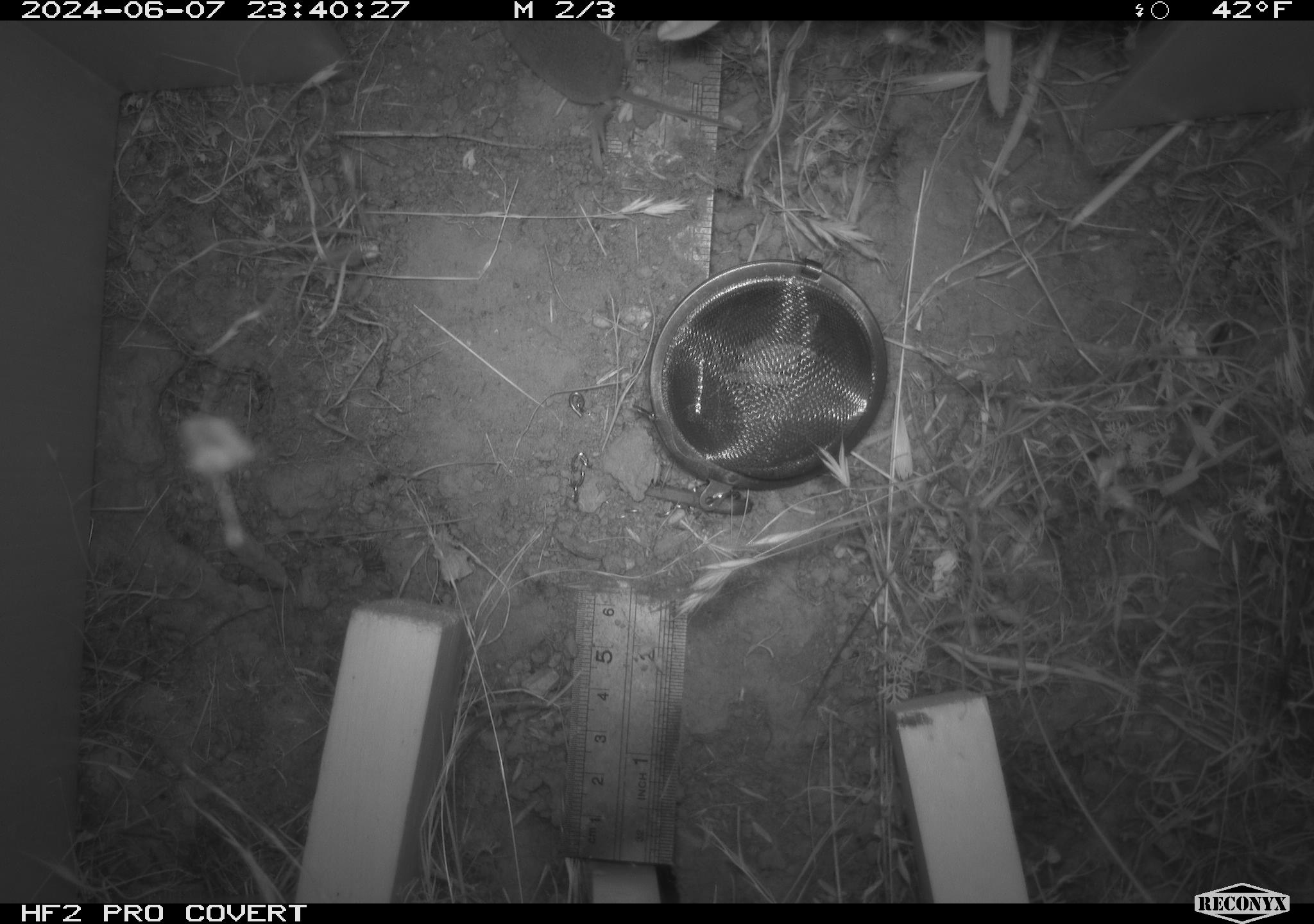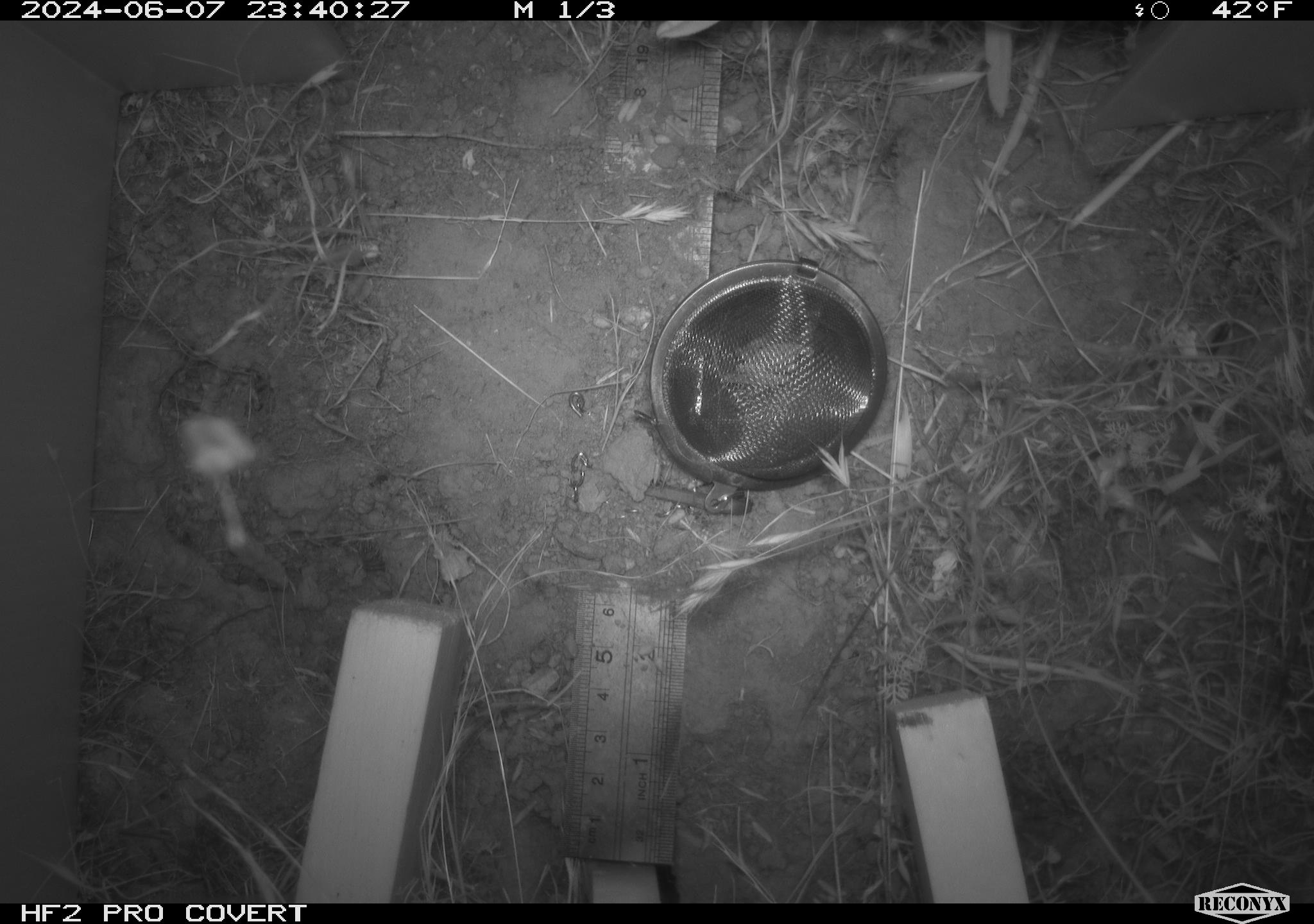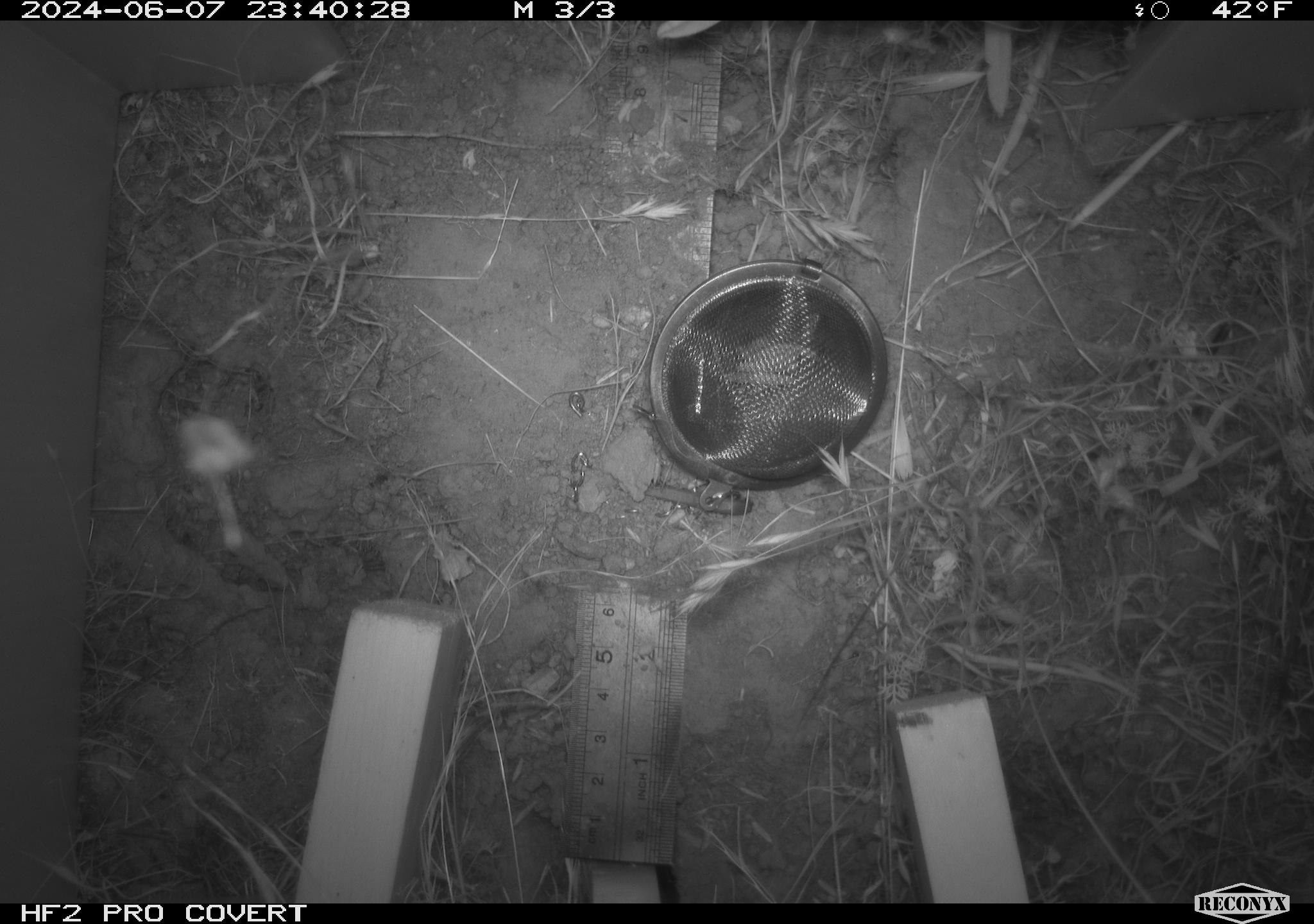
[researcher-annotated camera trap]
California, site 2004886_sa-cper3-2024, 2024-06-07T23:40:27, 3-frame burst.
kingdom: Animalia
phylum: Chordata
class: Mammalia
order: Rodentia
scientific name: Rodentia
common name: rodent